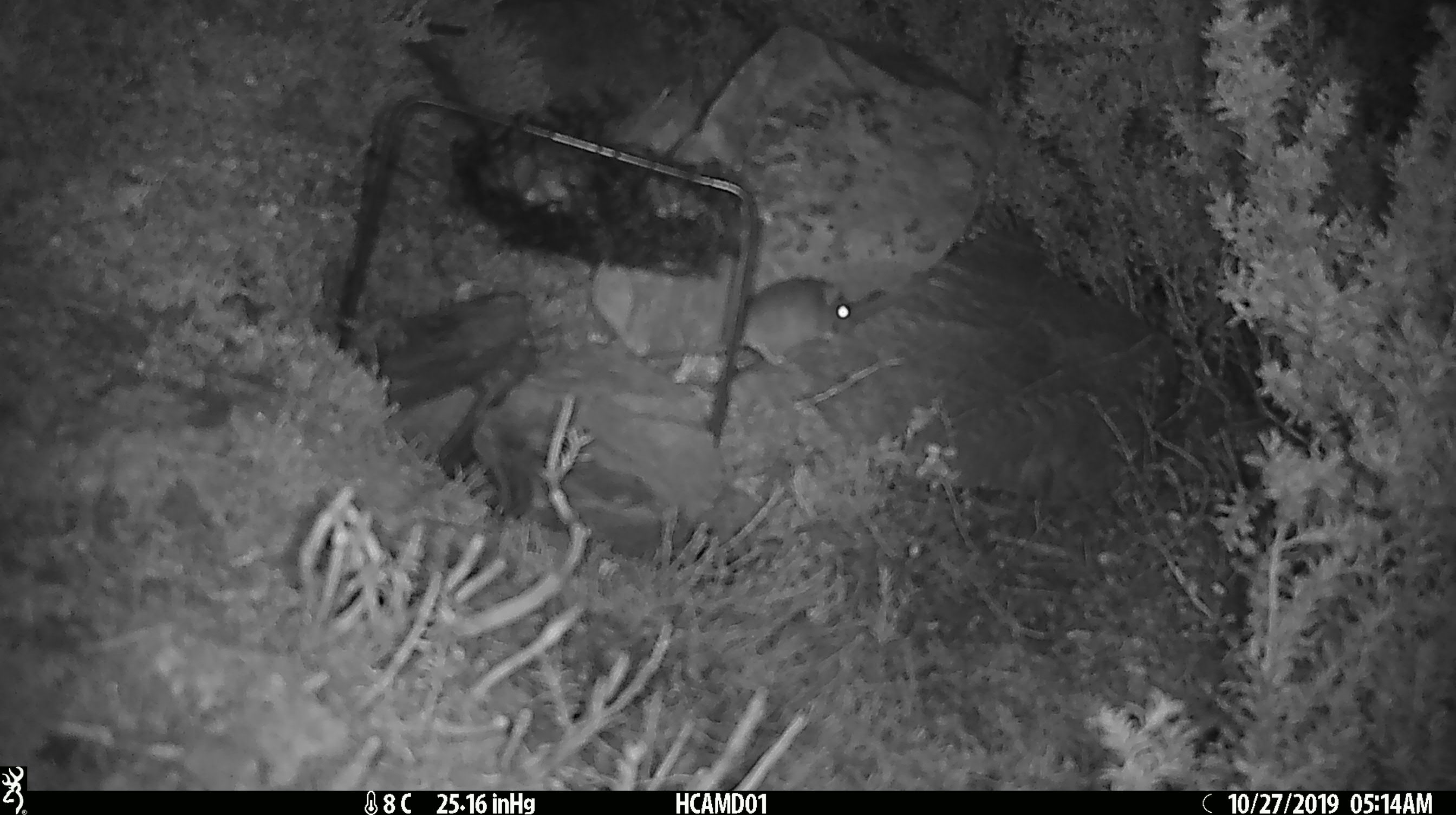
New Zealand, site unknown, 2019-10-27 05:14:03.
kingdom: Animalia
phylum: Chordata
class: Mammalia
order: Rodentia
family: Muridae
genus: Mus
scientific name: Mus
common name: mouse